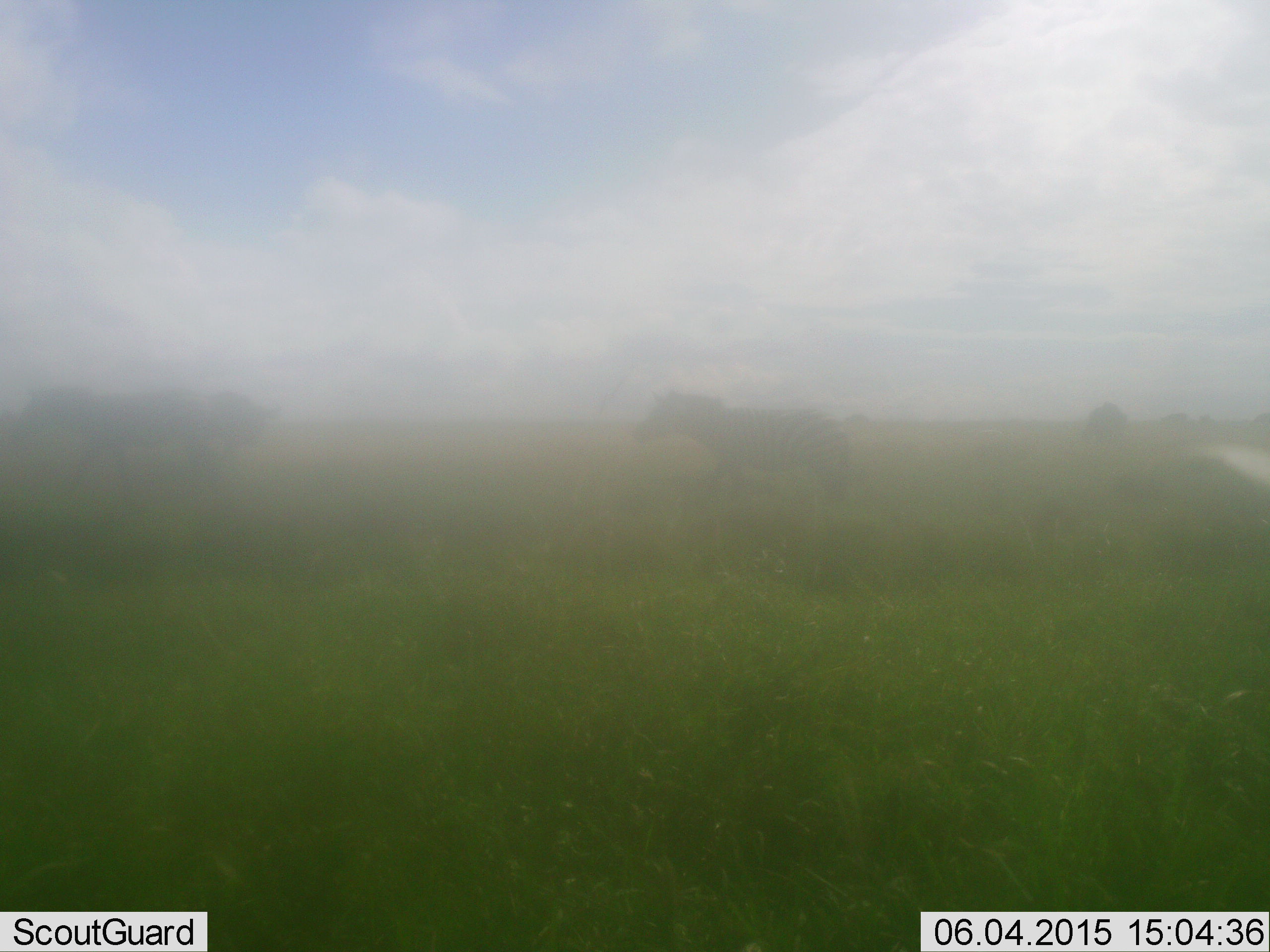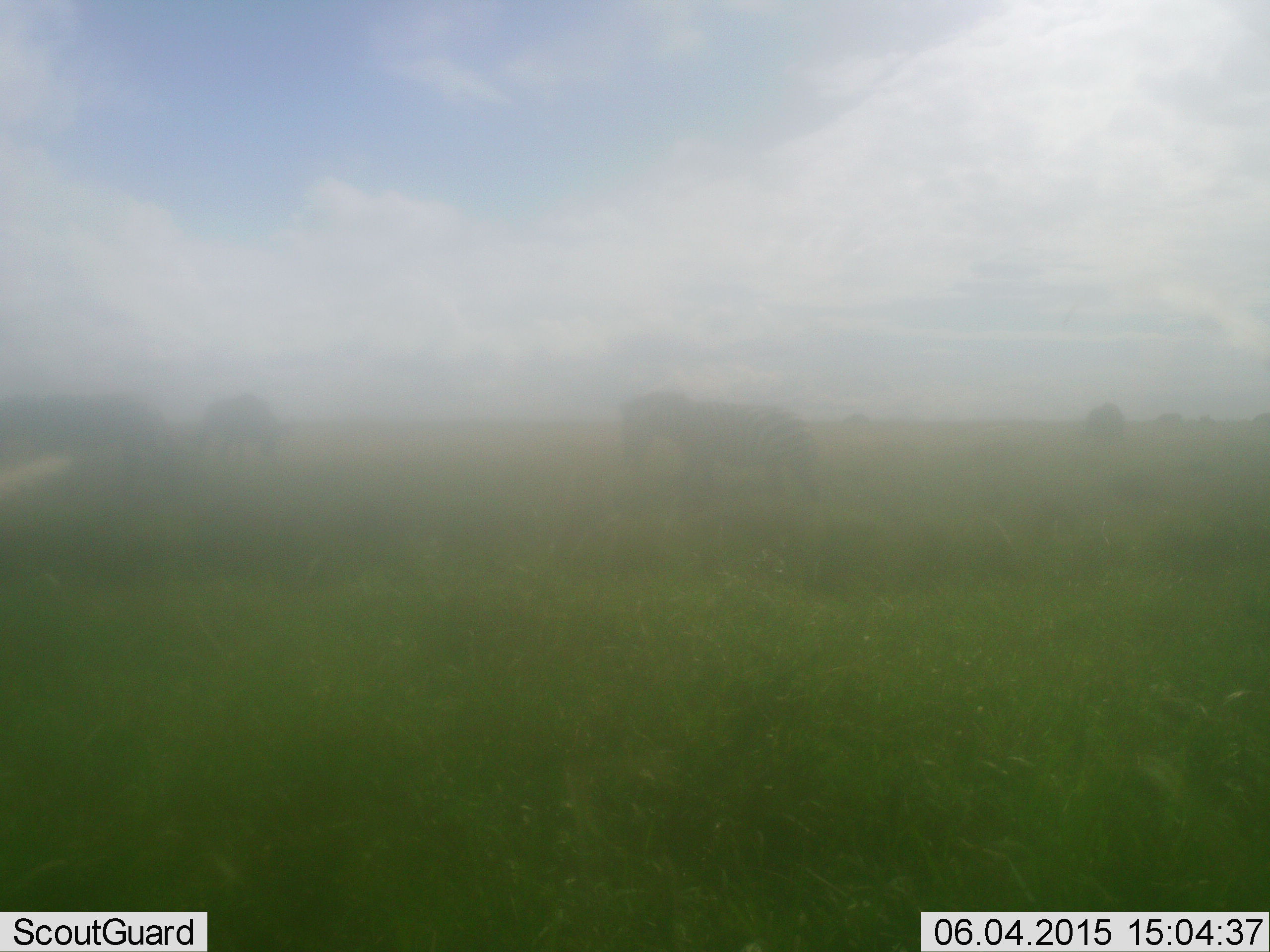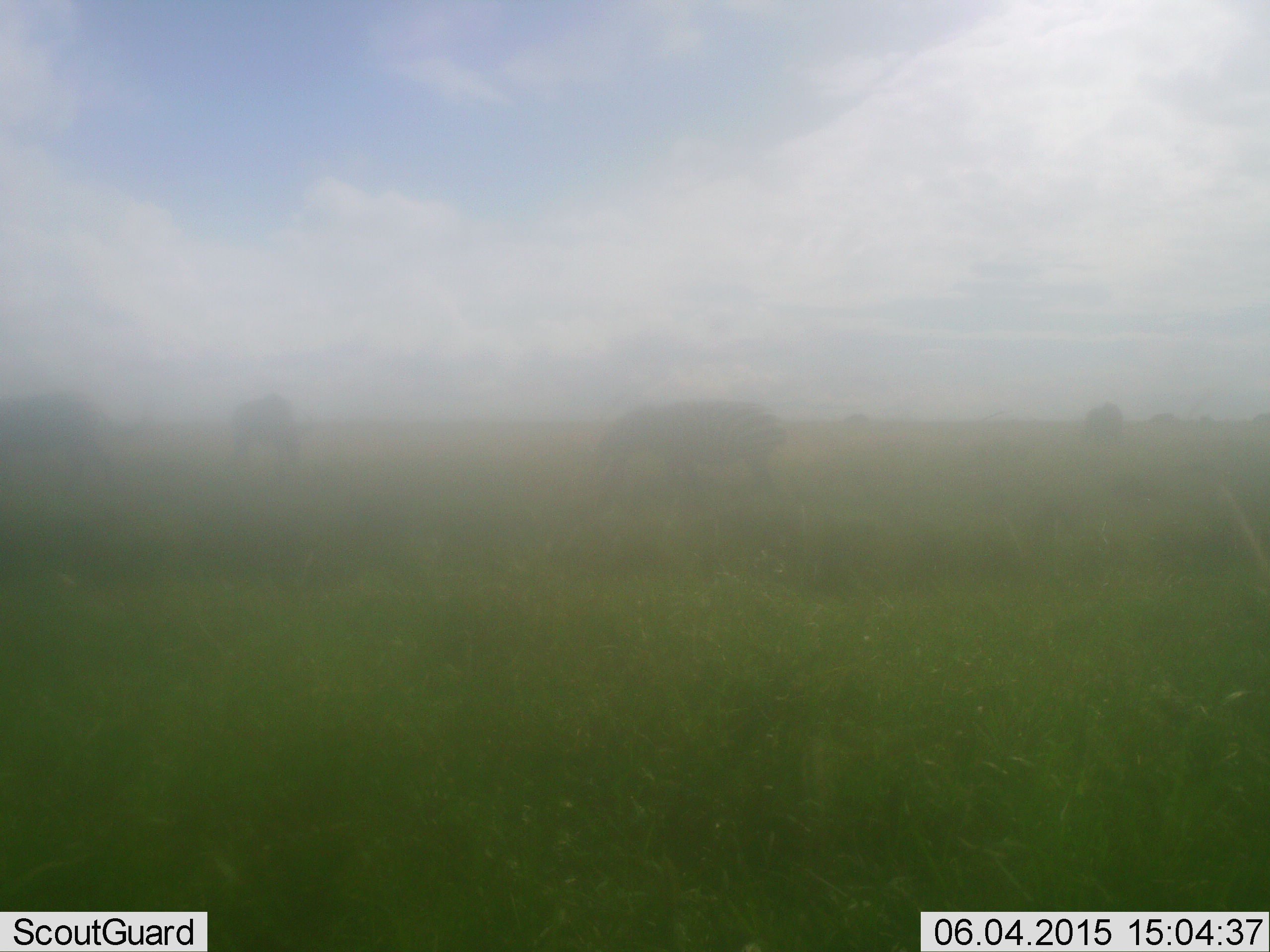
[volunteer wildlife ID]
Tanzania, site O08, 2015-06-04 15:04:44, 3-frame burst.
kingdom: Animalia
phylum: Chordata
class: Mammalia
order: Perissodactyla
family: Equidae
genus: Equus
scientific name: Equus quagga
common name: plains zebra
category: zebra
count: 4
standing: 14%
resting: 0%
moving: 79%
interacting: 0%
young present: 0%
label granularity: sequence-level